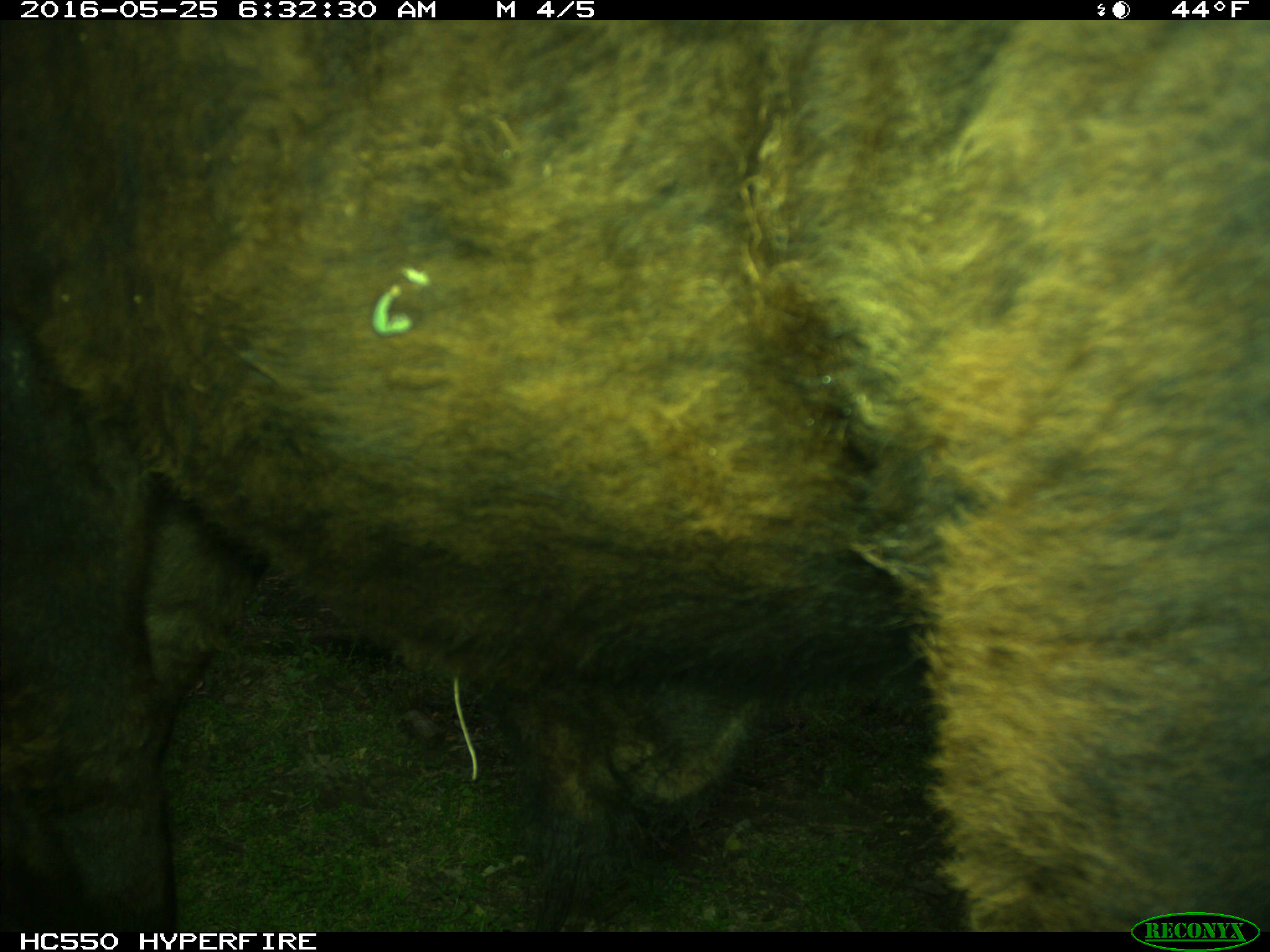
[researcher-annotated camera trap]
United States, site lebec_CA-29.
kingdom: Animalia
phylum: Chordata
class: Mammalia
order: Artiodactyla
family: Bovidae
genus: Bos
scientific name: Bos taurus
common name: domestic cow